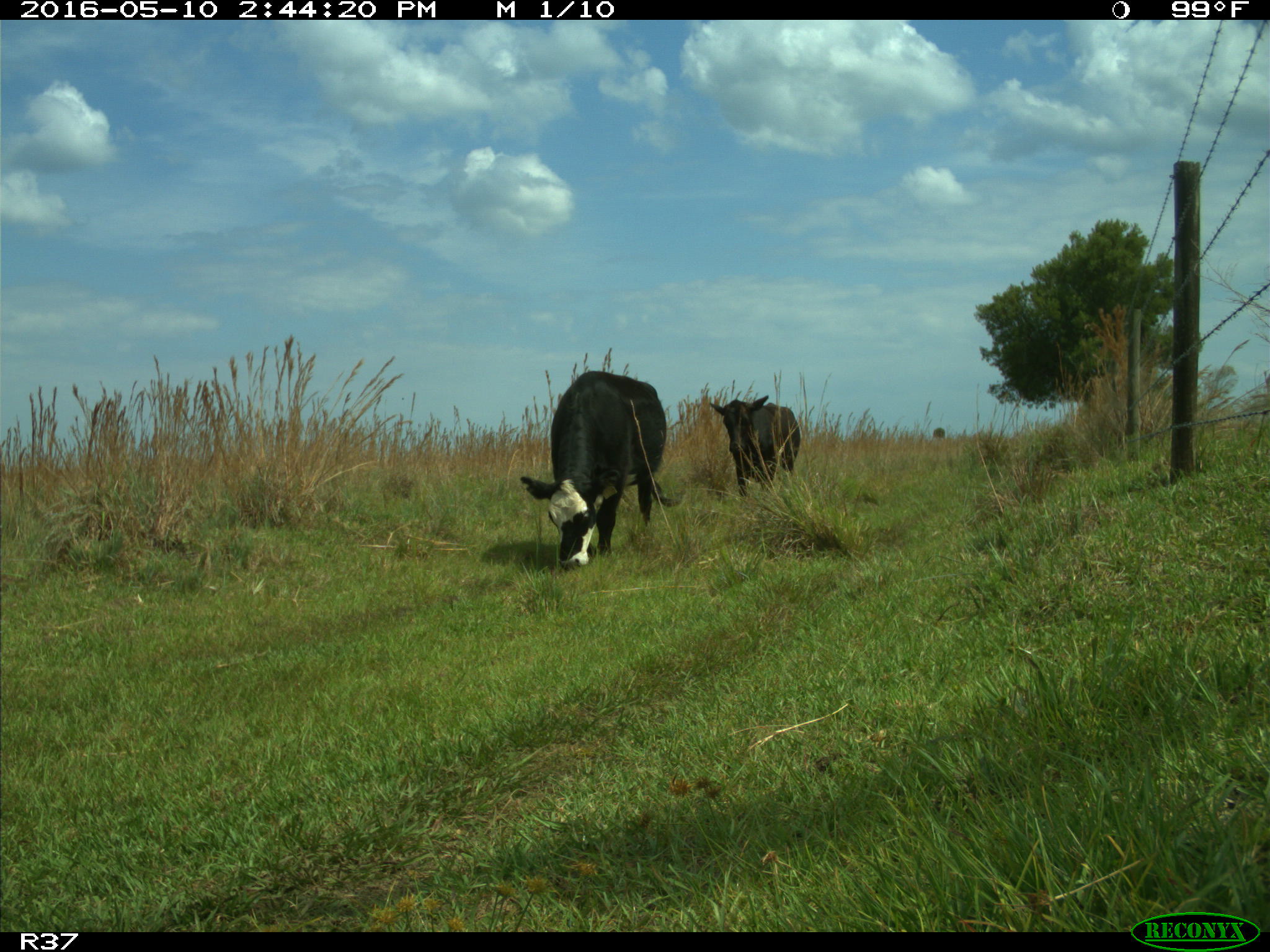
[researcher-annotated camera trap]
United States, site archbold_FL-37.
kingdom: Animalia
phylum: Chordata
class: Mammalia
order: Artiodactyla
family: Bovidae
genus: Bos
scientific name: Bos taurus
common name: domestic cow